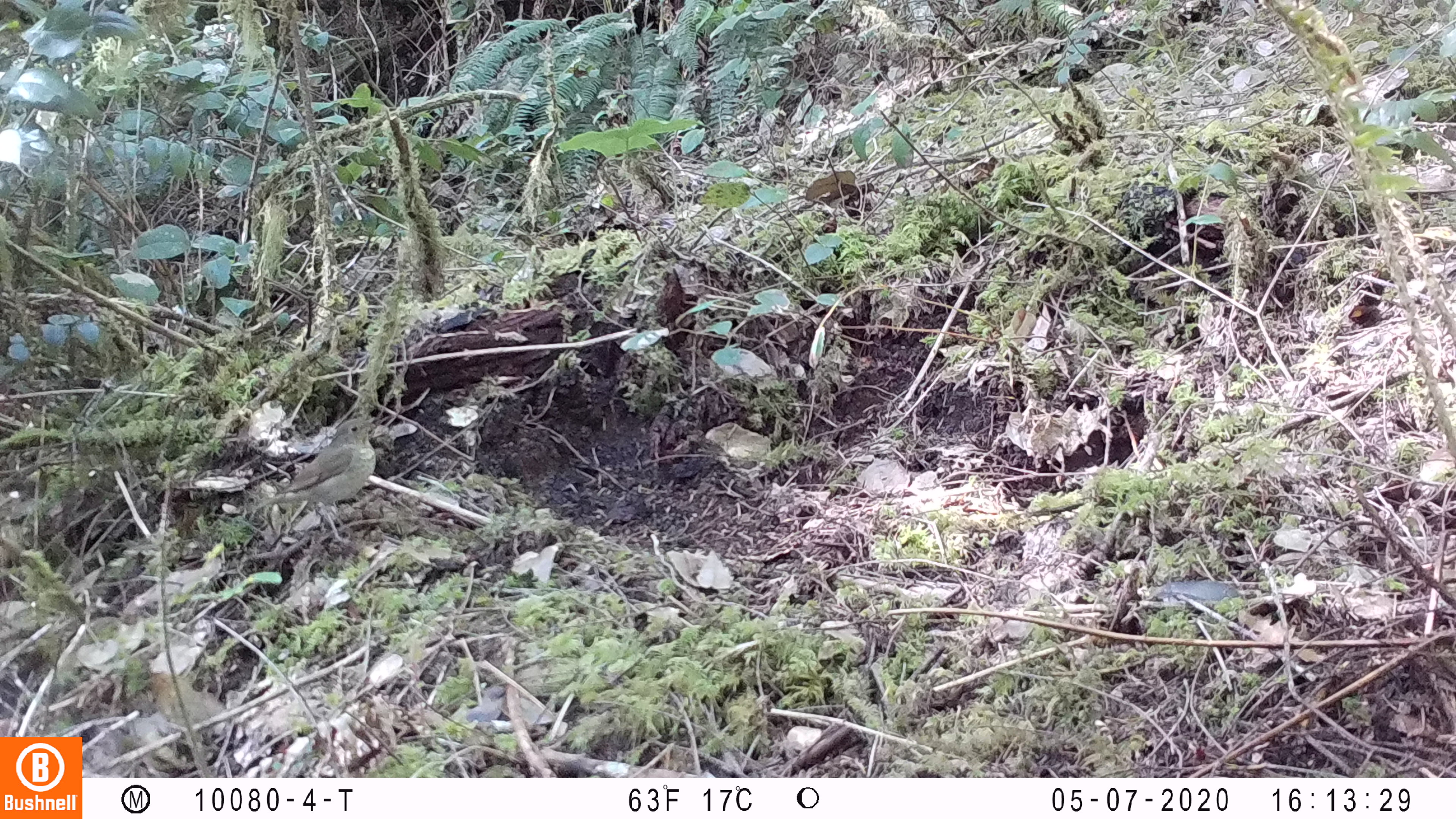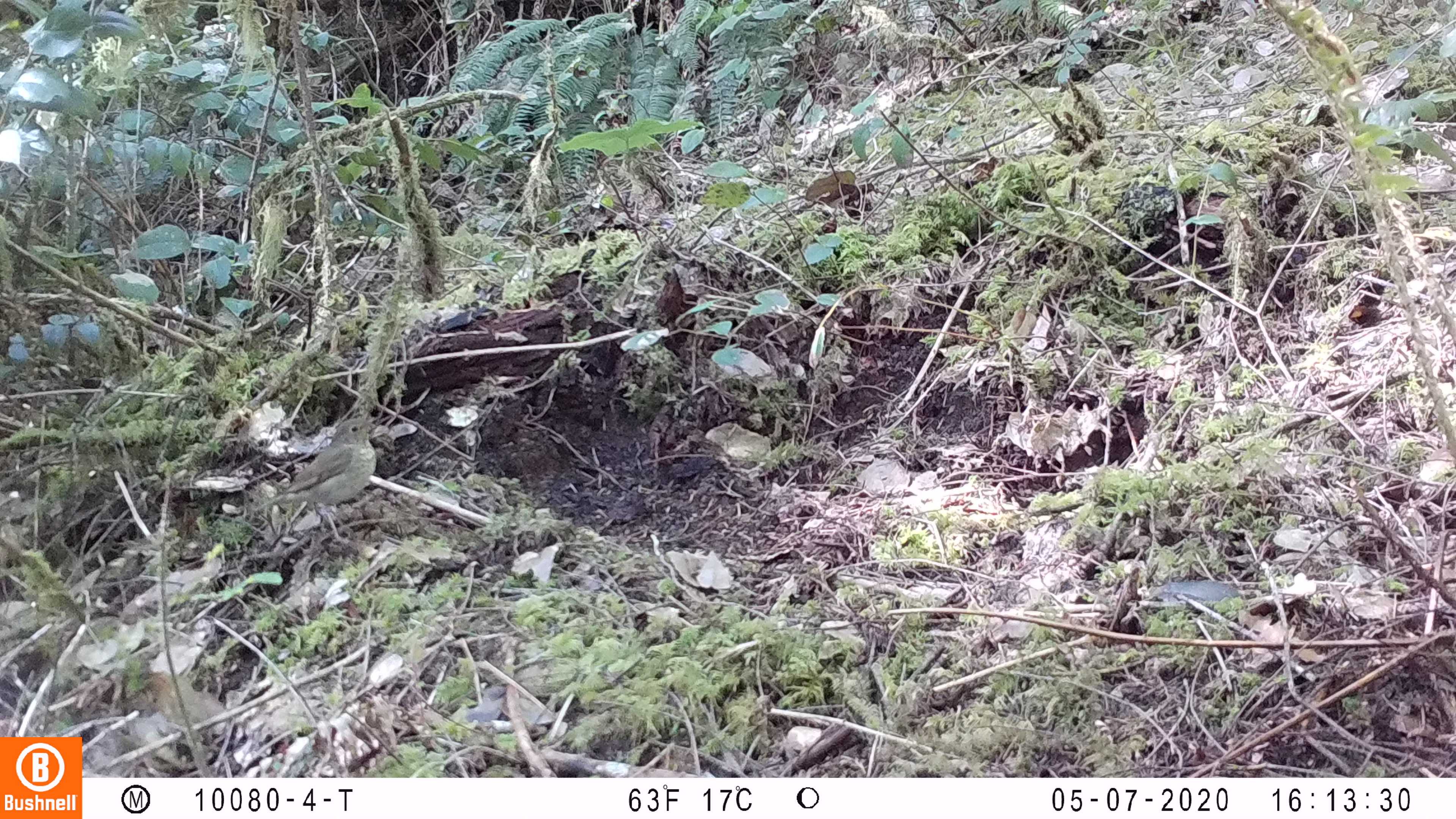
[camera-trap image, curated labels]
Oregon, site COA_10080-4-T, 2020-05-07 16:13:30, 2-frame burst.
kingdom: Animalia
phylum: Chordata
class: Aves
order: Passeriformes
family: Turdidae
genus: Catharus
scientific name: Catharus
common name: brown thrushes and nightingale-thrushes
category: catharus species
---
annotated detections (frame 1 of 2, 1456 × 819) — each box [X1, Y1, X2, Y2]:
catharus species: [241, 406, 395, 550]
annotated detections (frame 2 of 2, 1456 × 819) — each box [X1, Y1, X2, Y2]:
catharus species: [243, 405, 392, 552]